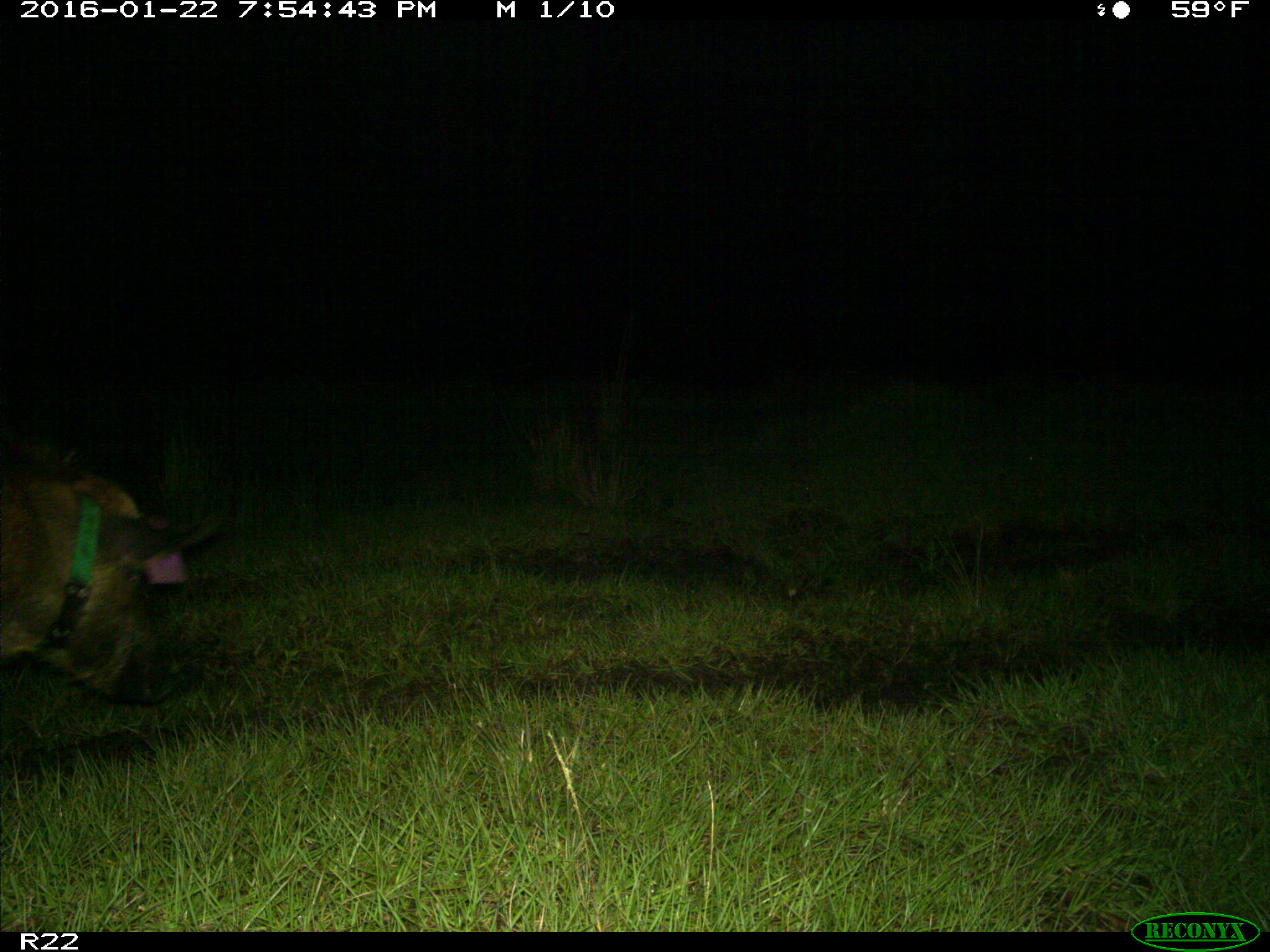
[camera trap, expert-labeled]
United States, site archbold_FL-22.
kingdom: Animalia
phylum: Chordata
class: Mammalia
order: Artiodactyla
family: Suidae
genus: Sus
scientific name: Sus scrofa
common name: wild boar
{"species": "Sus scrofa (wild boar)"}